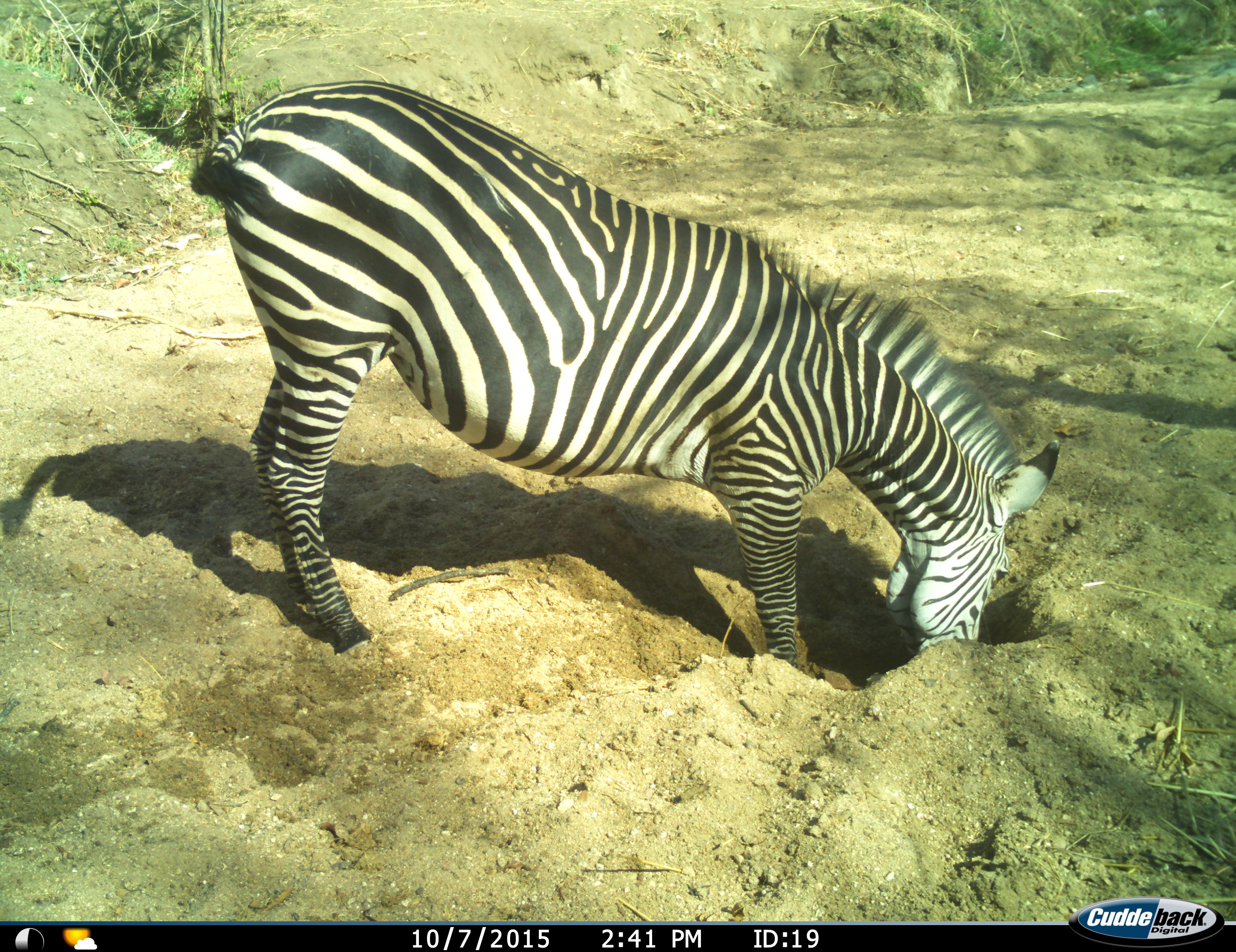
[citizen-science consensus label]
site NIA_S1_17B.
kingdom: Animalia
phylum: Chordata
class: Mammalia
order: Perissodactyla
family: Equidae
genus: Equus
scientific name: Equus quagga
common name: plains zebra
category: zebraplains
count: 1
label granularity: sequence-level